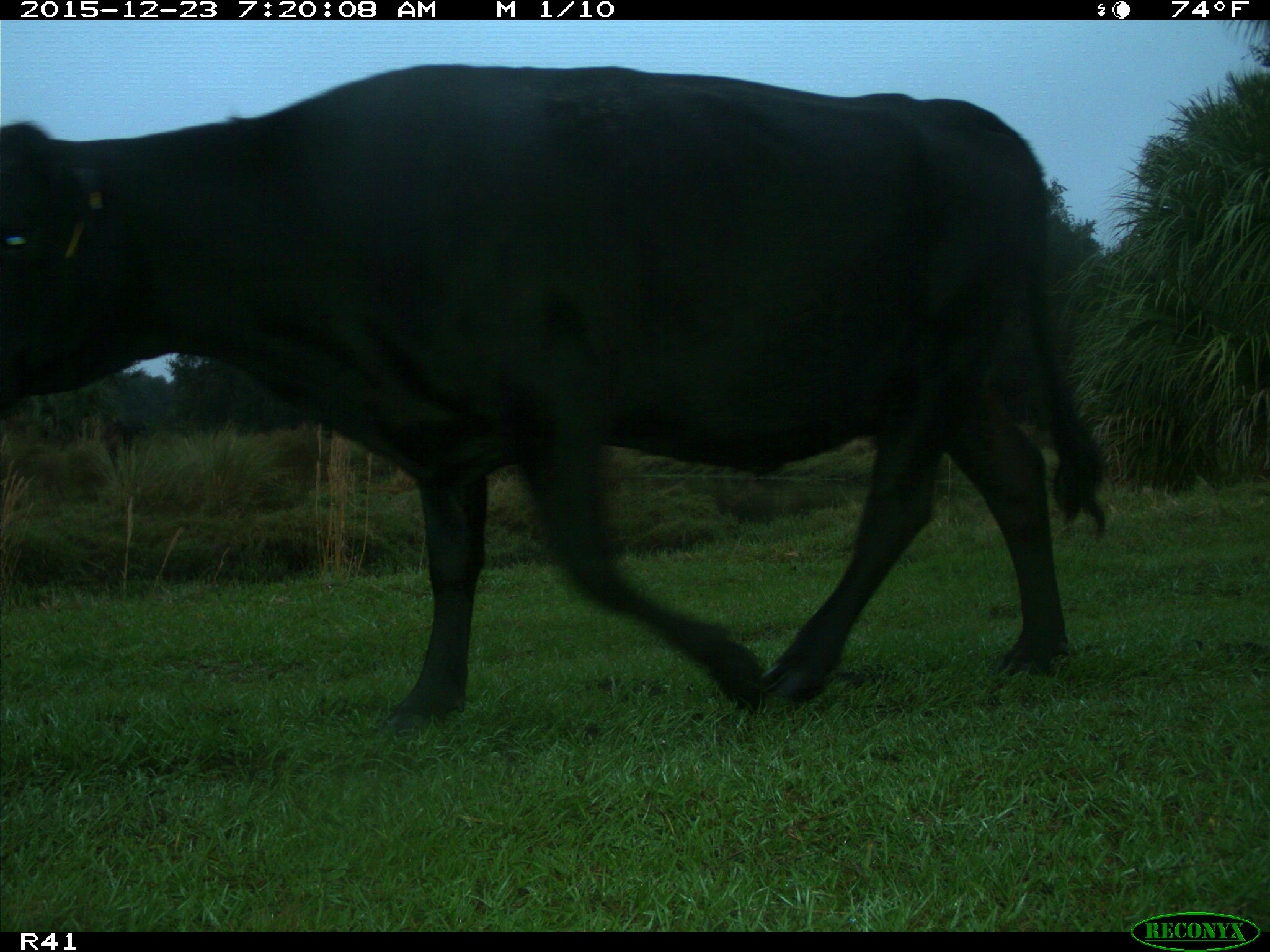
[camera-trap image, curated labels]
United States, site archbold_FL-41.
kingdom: Animalia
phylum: Chordata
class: Mammalia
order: Artiodactyla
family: Bovidae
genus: Bos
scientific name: Bos taurus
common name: domestic cow